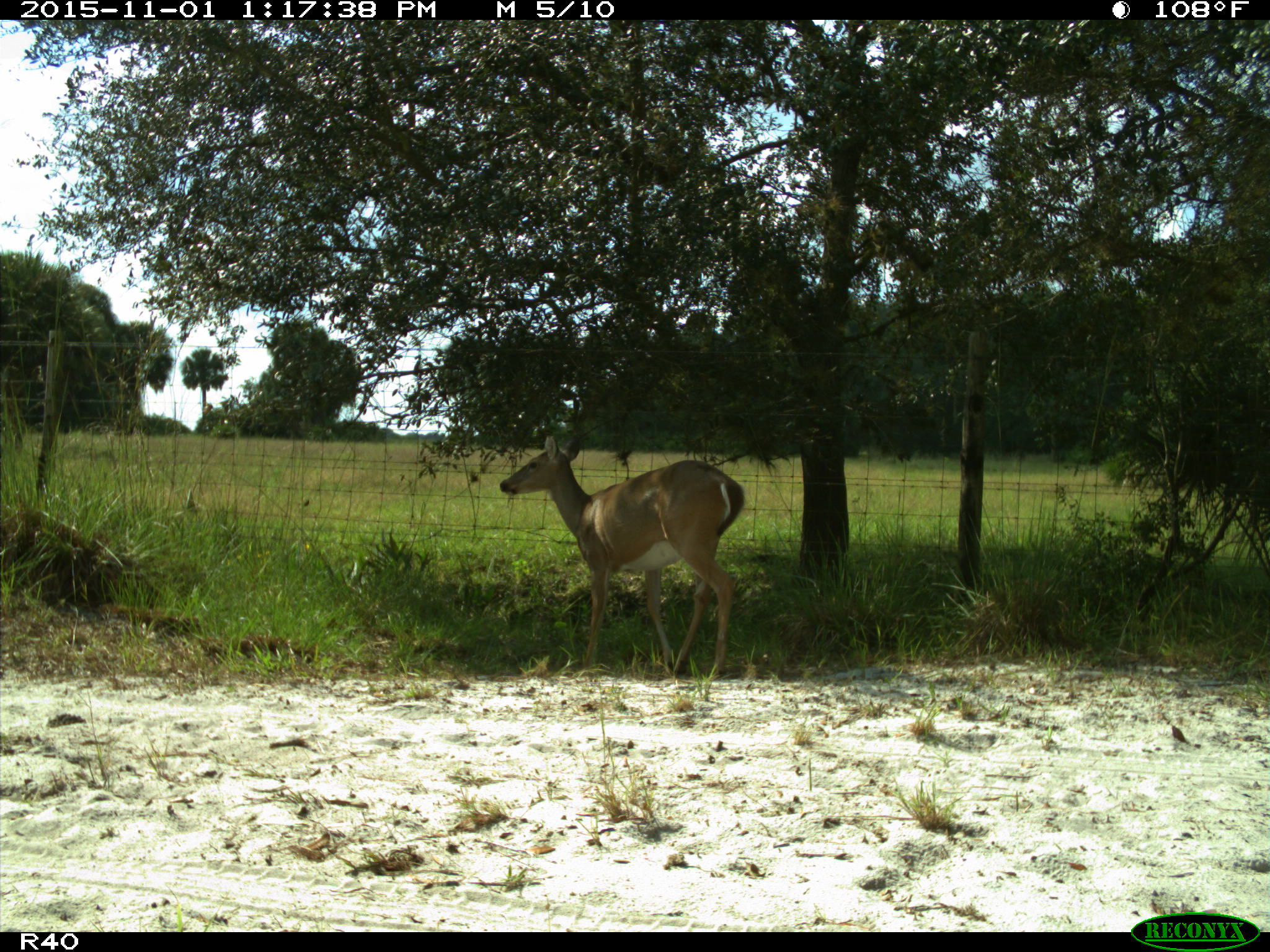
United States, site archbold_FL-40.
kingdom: Animalia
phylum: Chordata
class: Mammalia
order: Artiodactyla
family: Cervidae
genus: Odocoileus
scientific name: Odocoileus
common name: deer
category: unidentified deer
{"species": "unidentified deer (deer) (Odocoileus)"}